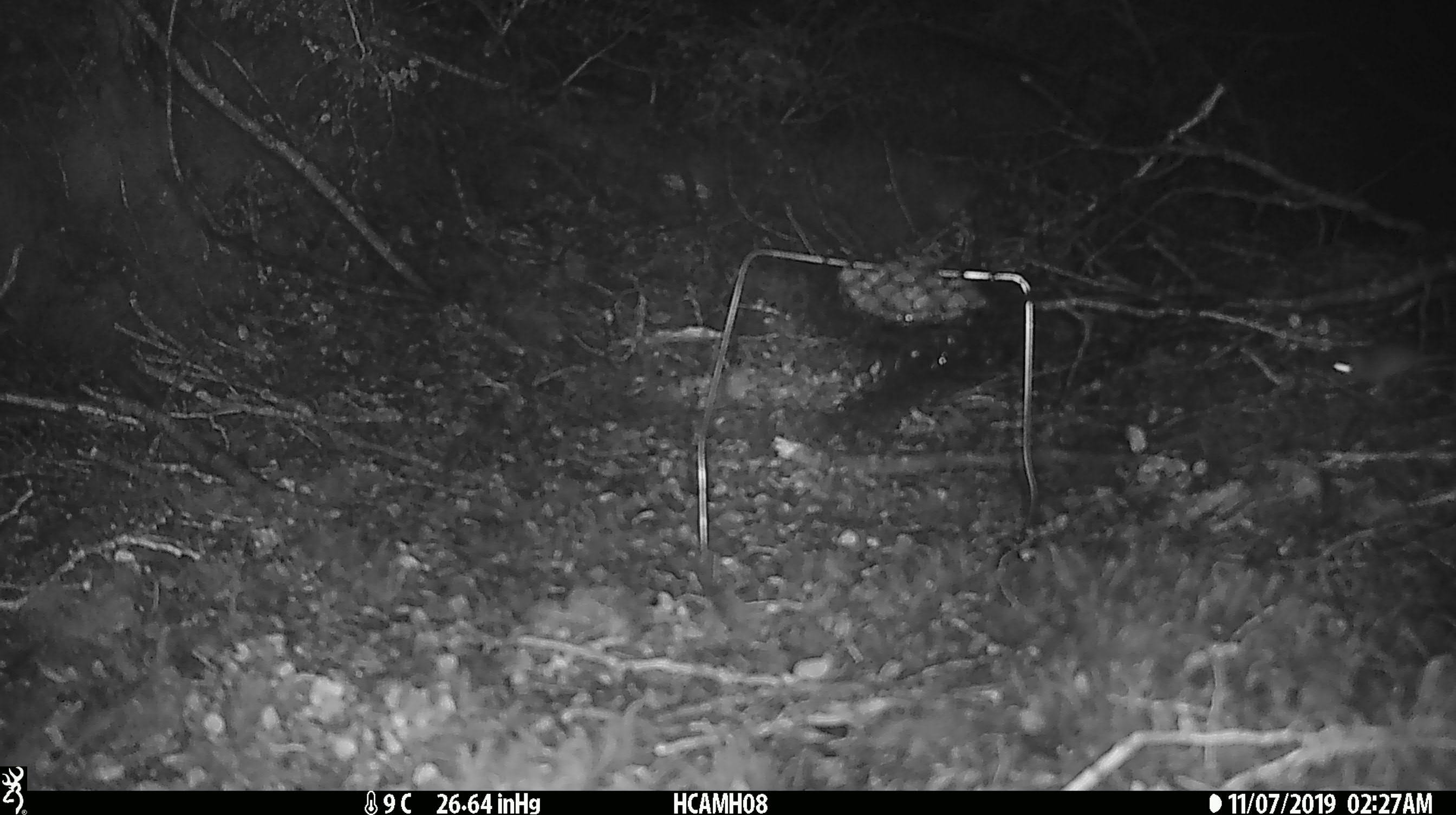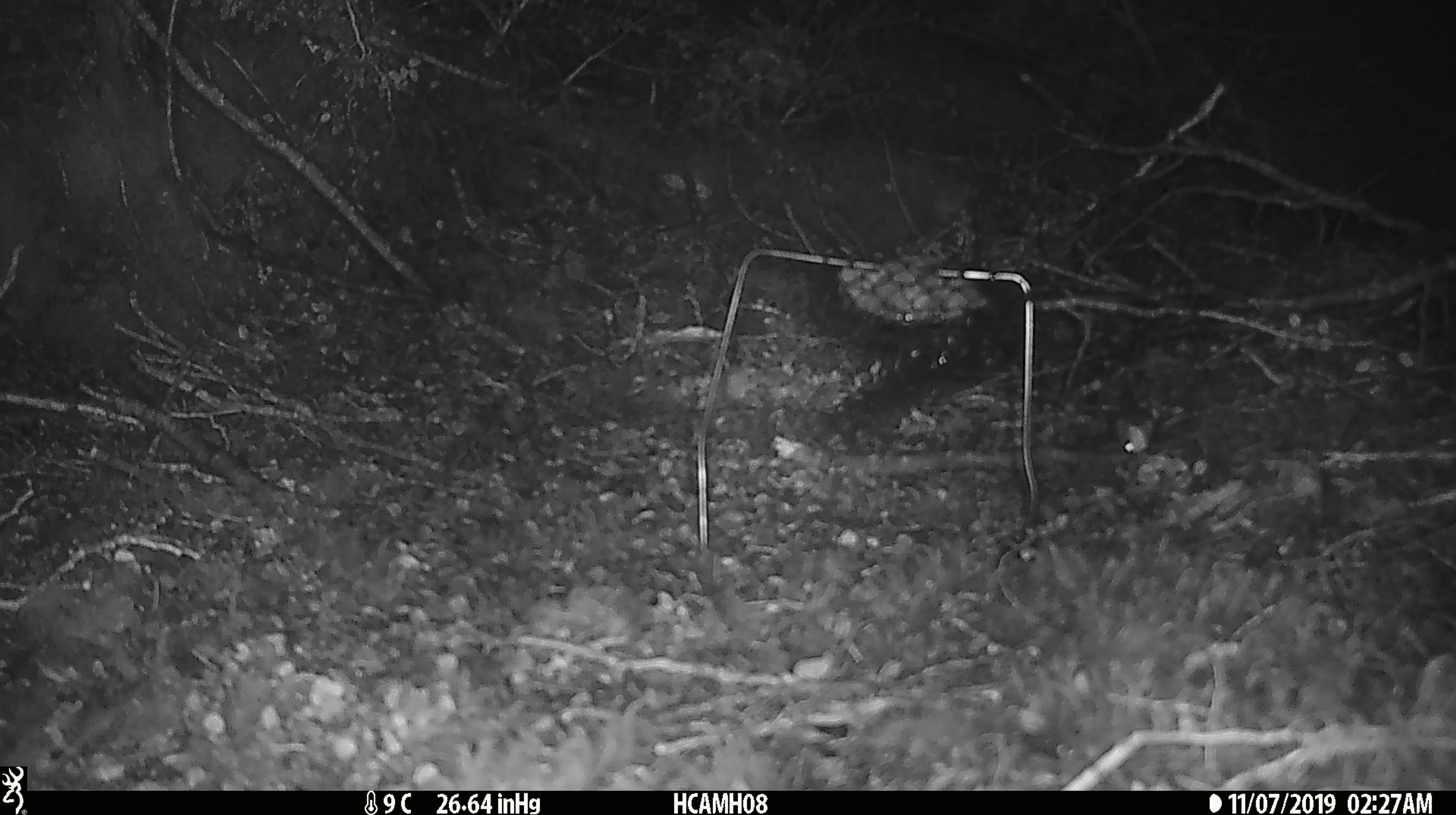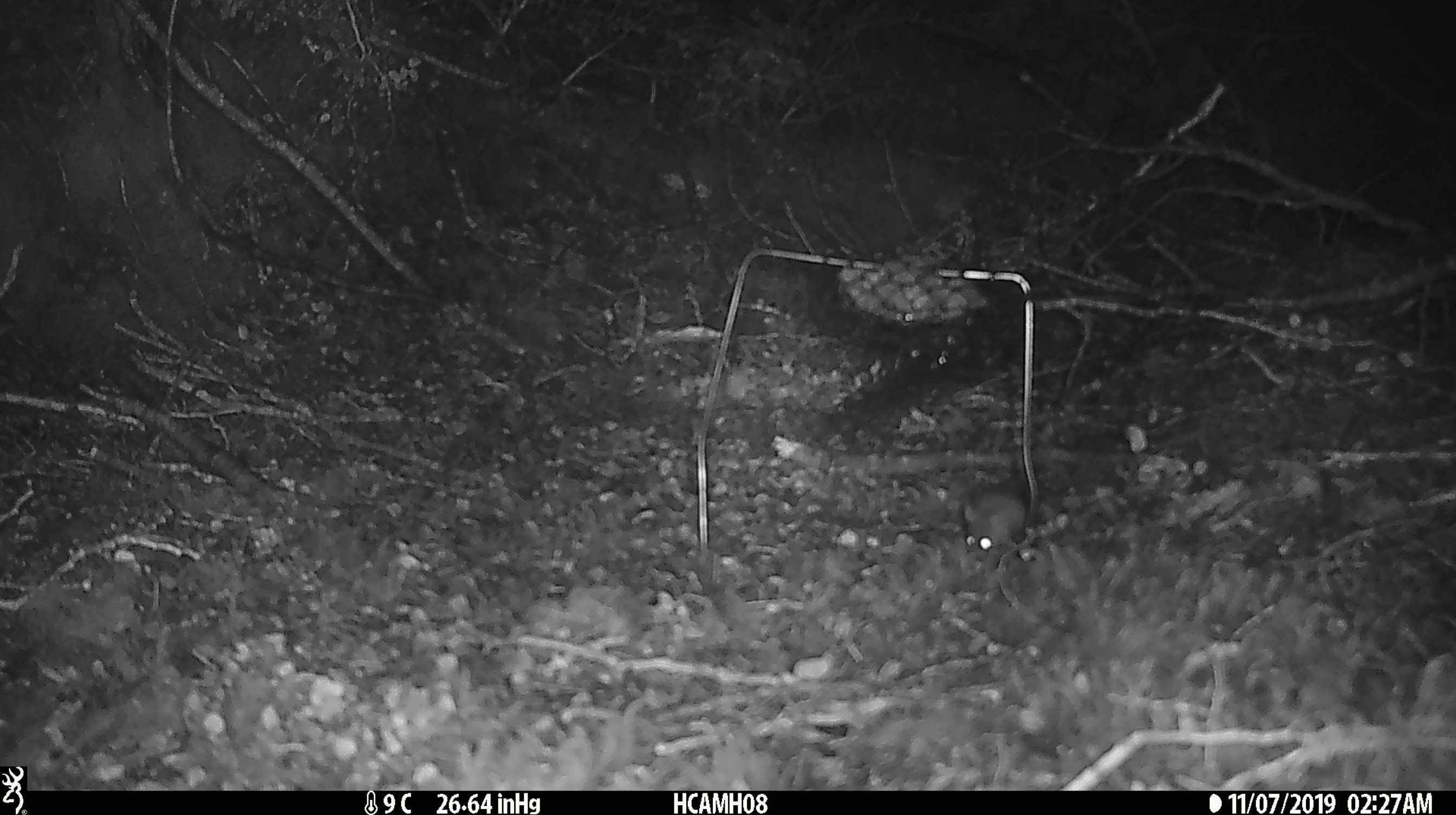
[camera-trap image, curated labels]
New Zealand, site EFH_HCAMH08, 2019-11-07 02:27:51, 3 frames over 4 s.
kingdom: Animalia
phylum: Chordata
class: Mammalia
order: Rodentia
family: Muridae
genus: Mus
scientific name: Mus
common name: mouse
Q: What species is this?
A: Mouse (Mus).